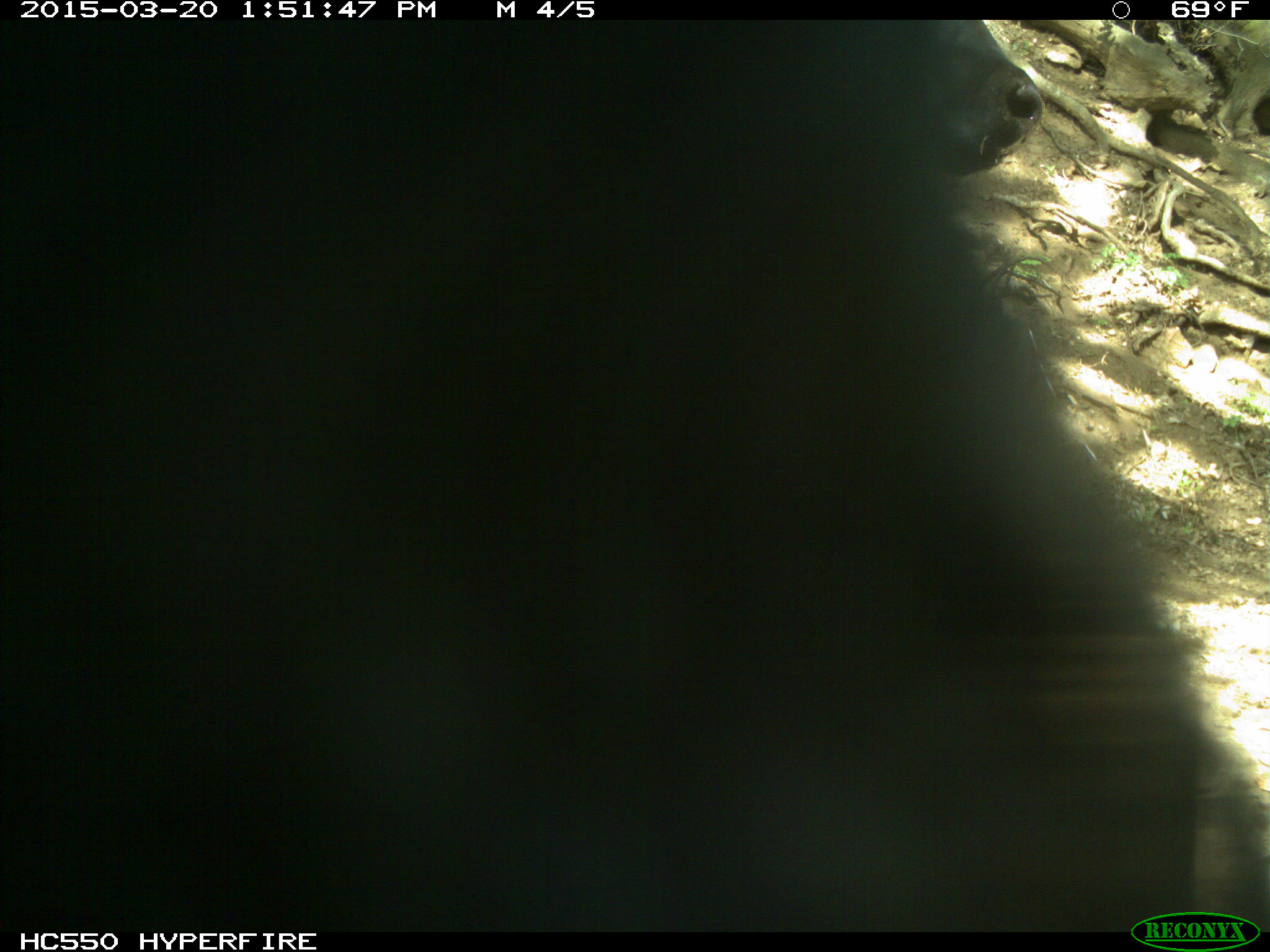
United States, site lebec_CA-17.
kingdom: Animalia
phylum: Chordata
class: Mammalia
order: Artiodactyla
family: Bovidae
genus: Bos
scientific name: Bos taurus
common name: domestic cow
Bos taurus (domestic cow).